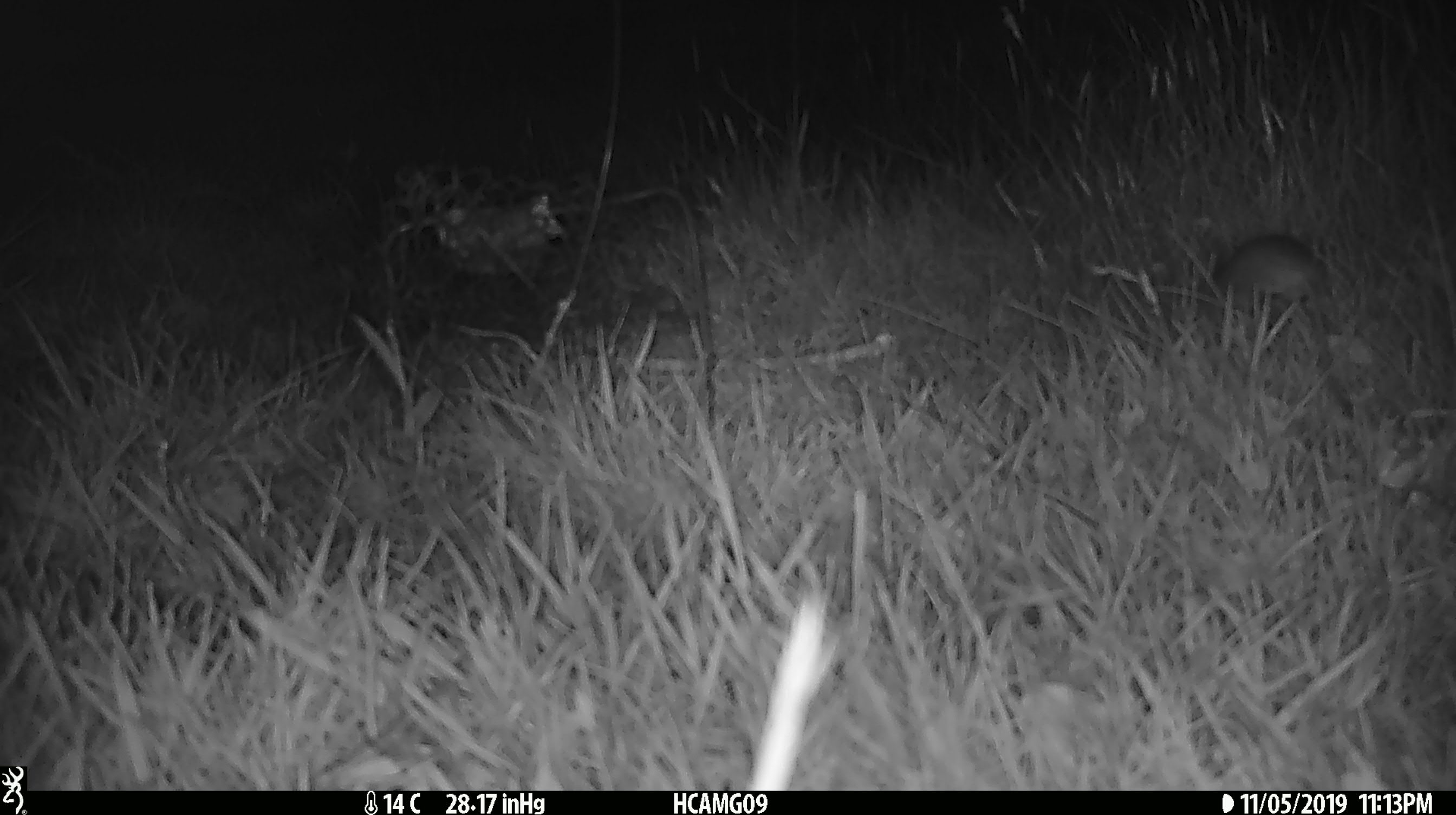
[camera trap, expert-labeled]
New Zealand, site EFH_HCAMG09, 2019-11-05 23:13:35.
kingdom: Animalia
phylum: Chordata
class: Mammalia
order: Rodentia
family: Muridae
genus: Mus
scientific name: Mus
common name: mouse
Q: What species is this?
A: Mouse (Mus).